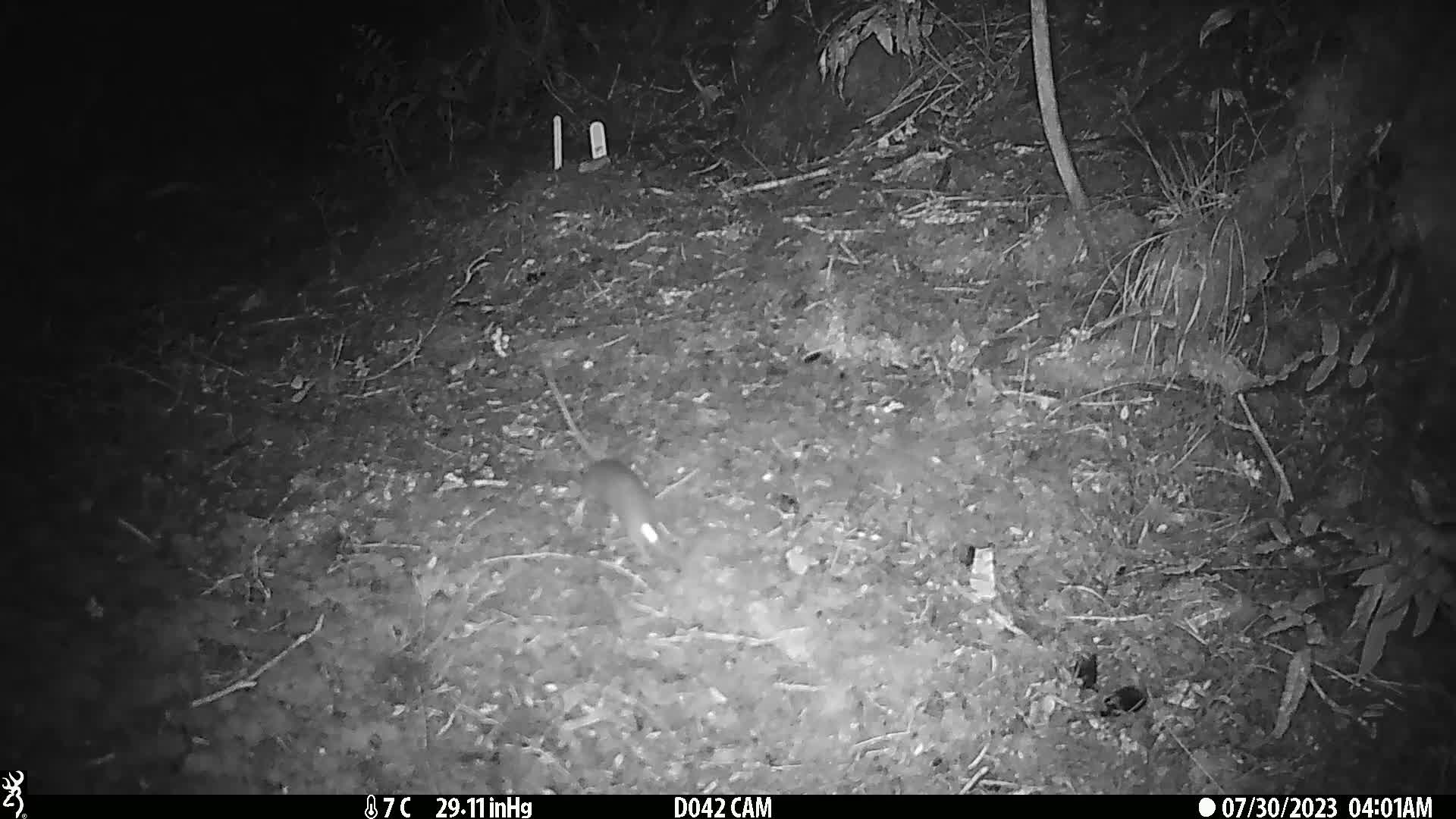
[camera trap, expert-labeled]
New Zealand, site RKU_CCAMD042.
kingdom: Animalia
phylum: Chordata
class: Mammalia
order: Rodentia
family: Muridae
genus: Rattus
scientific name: Rattus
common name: rat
Rat (Rattus).